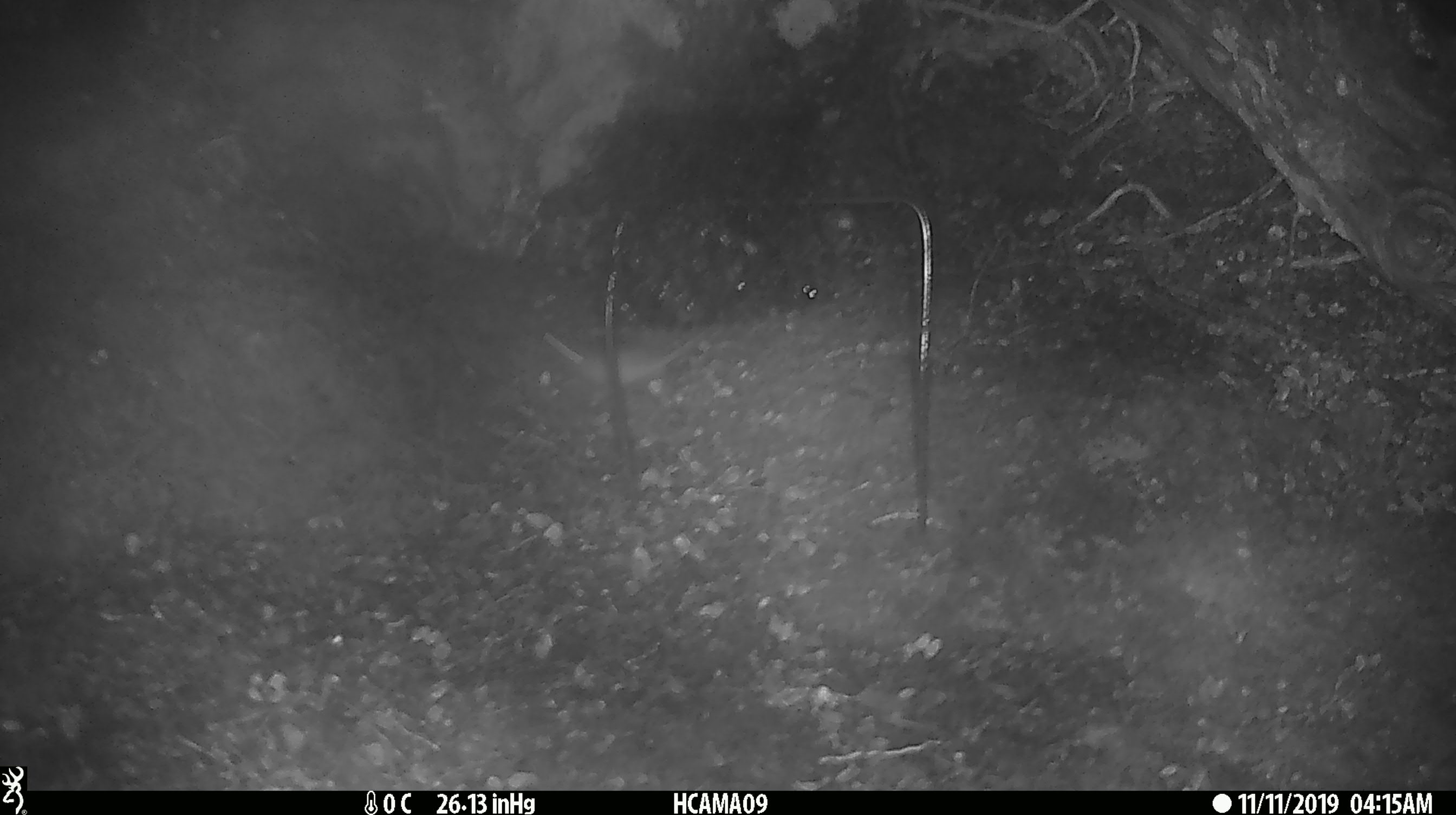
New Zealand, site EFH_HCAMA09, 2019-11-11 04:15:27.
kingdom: Animalia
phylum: Chordata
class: Mammalia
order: Rodentia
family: Muridae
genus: Mus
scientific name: Mus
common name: mouse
Mouse (Mus).